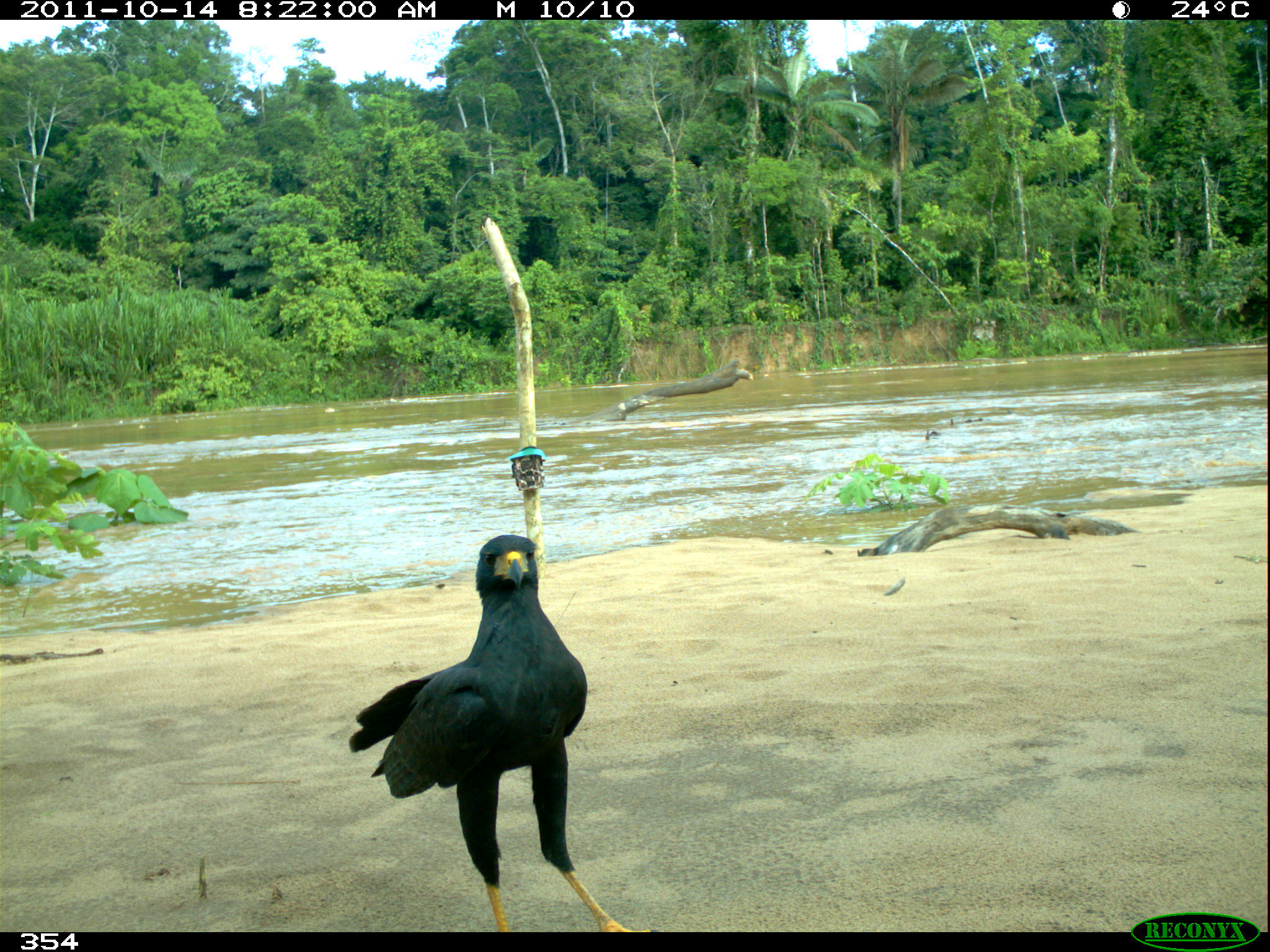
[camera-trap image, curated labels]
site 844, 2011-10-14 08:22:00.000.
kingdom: Animalia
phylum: Chordata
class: Aves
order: Accipitriformes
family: Accipitridae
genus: Buteogallus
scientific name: Buteogallus urubitinga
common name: great black hawk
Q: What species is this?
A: Buteogallus urubitinga (great black hawk).